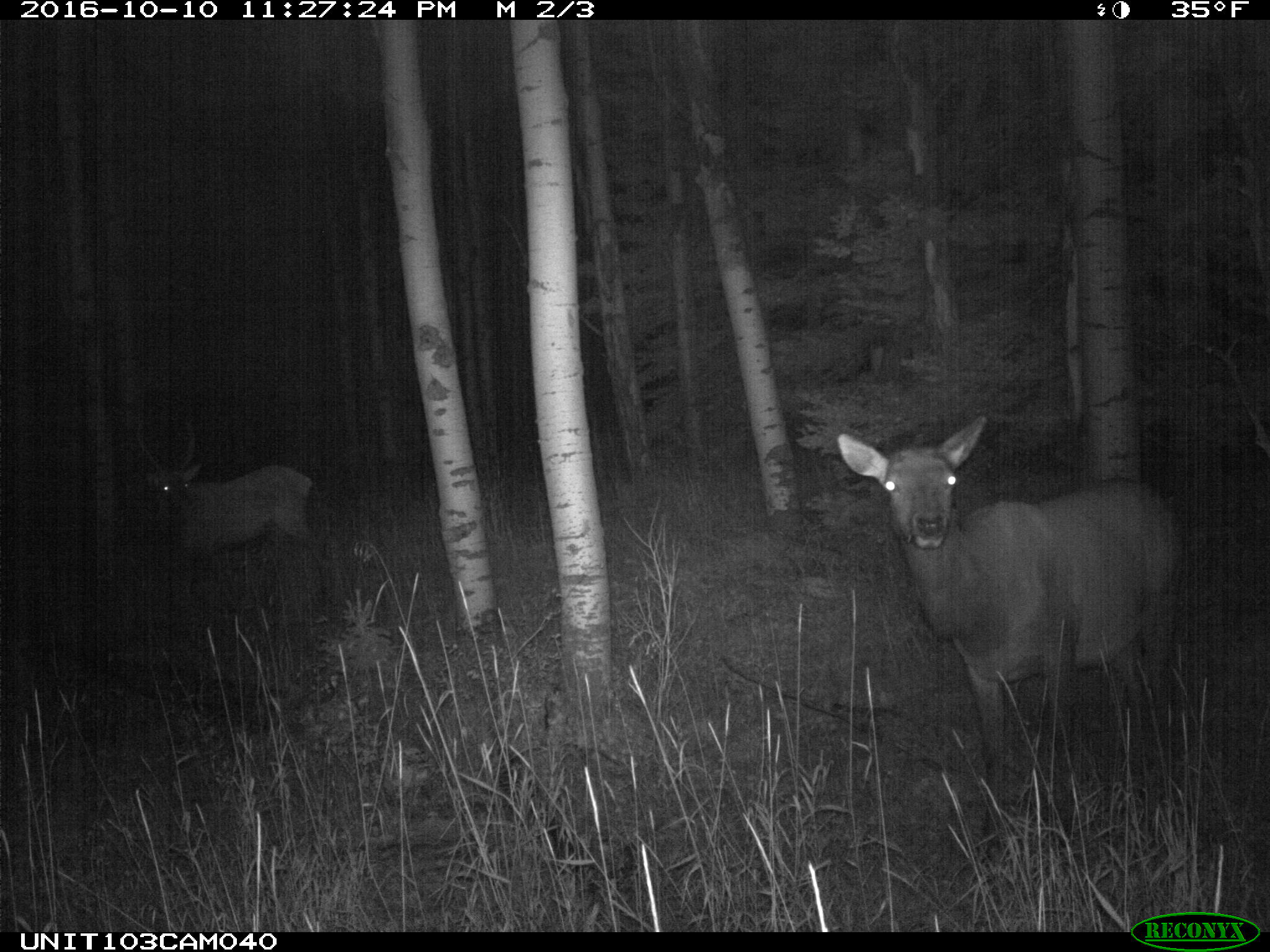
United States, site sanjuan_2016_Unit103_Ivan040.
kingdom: Animalia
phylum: Chordata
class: Mammalia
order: Artiodactyla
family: Cervidae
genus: Cervus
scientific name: Cervus elaphus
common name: red deer